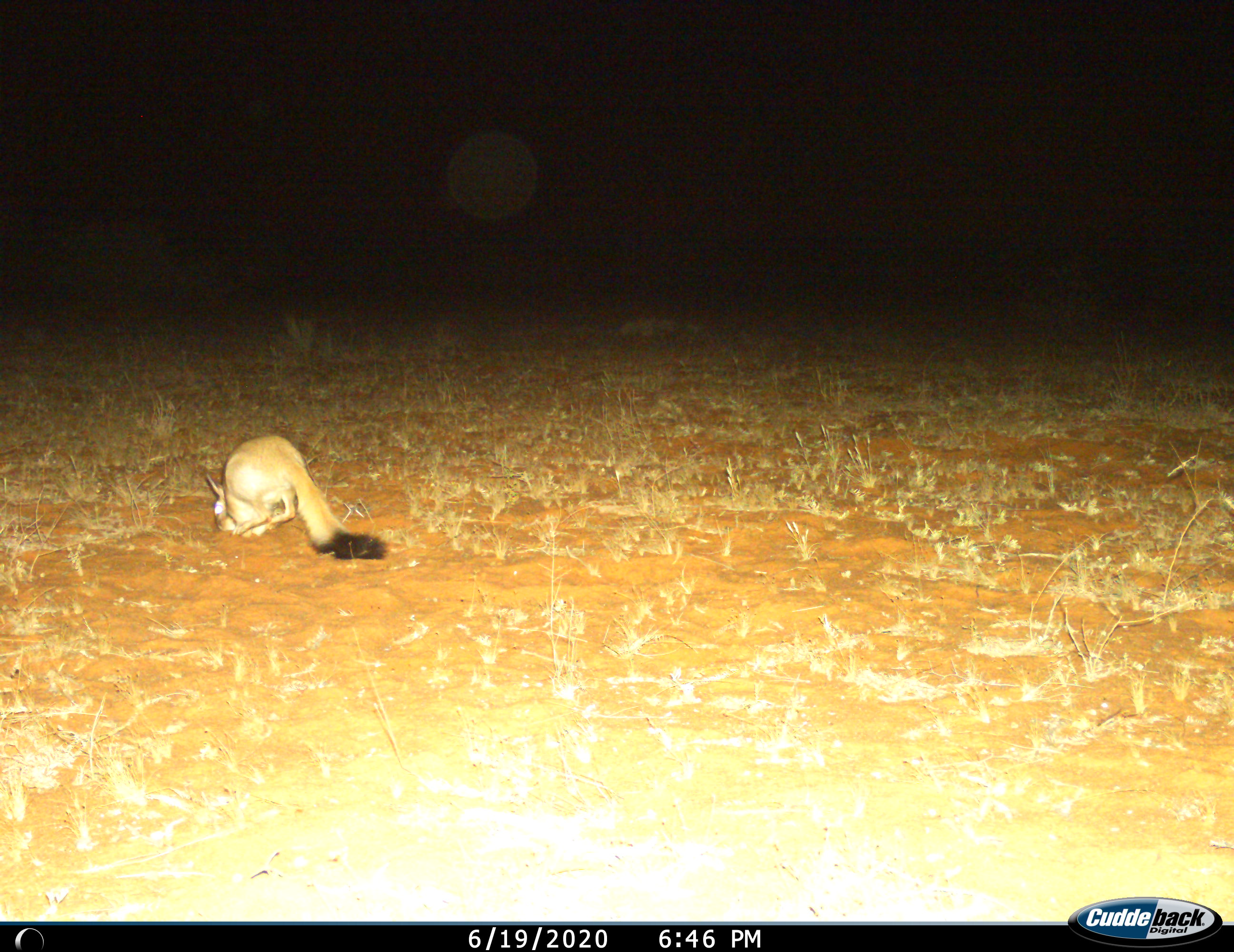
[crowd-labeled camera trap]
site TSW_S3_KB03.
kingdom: Animalia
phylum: Chordata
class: Mammalia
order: Rodentia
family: Pedetidae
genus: Pedetes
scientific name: Pedetes capensis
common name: springhare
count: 1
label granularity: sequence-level